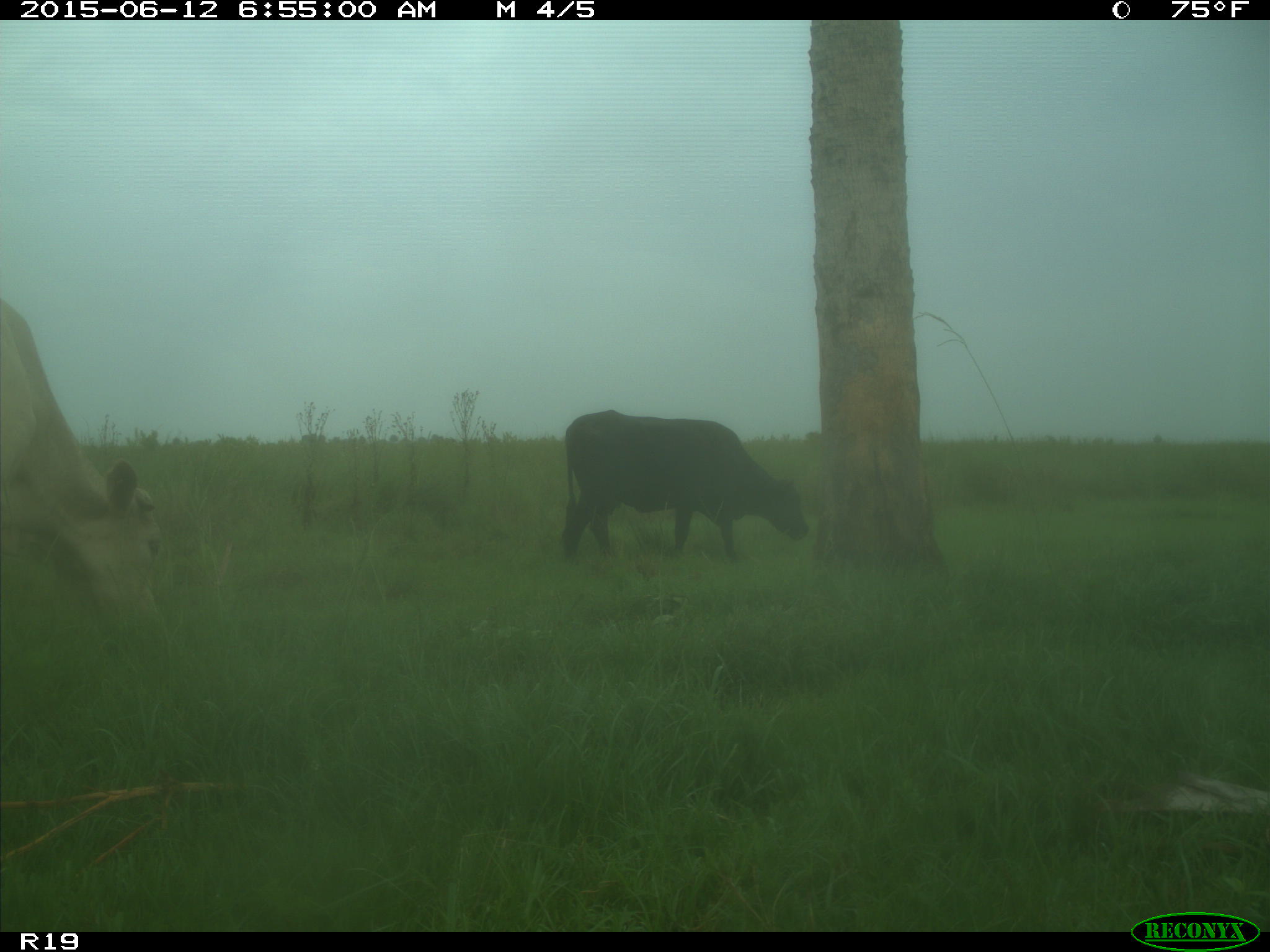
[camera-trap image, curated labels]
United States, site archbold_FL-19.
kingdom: Animalia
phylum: Chordata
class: Mammalia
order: Artiodactyla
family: Bovidae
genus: Bos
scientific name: Bos taurus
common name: domestic cow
Bos taurus (domestic cow).